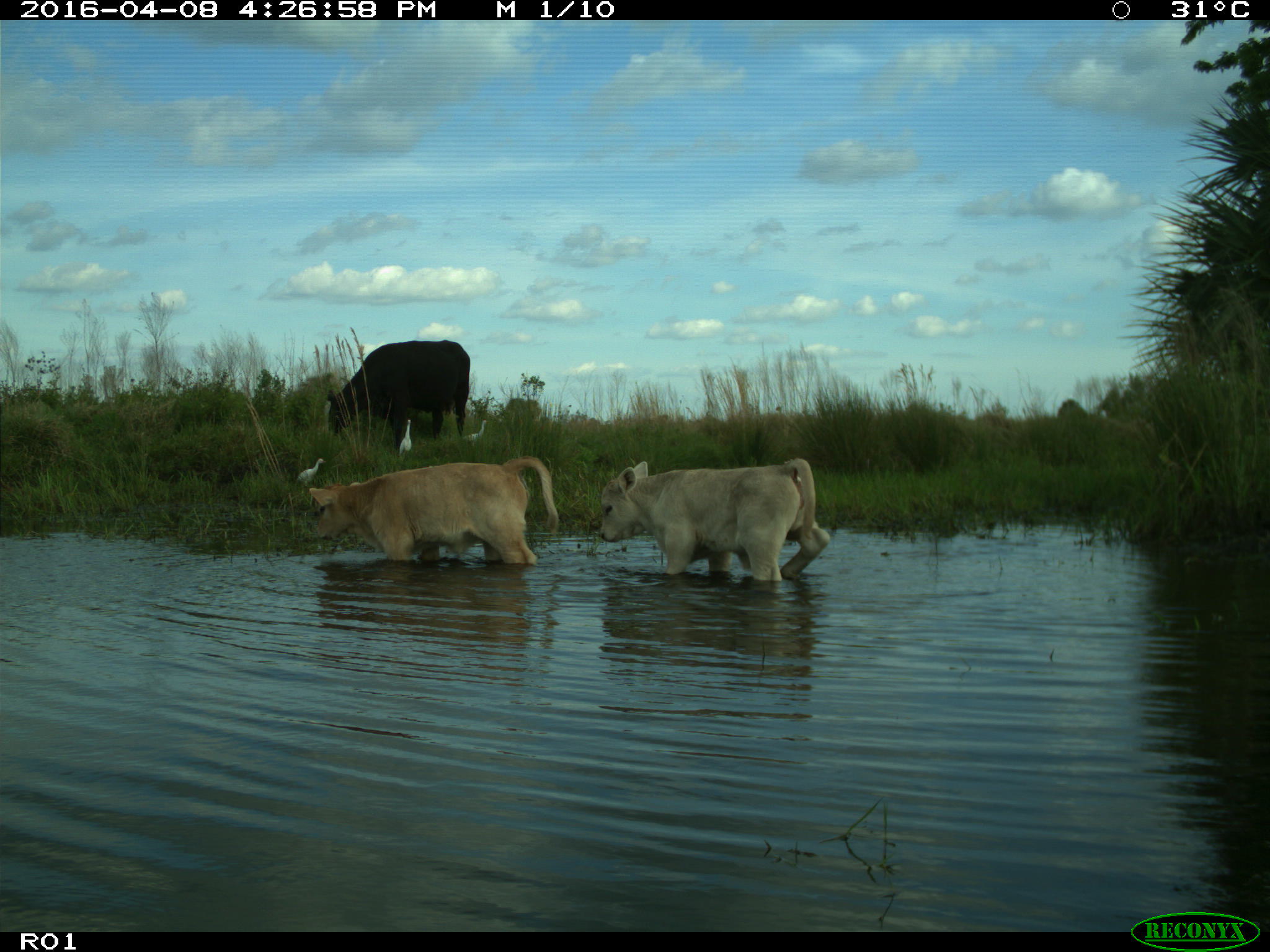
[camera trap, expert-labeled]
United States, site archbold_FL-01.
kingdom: Animalia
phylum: Chordata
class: Mammalia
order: Artiodactyla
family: Bovidae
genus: Bos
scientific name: Bos taurus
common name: domestic cow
Bos taurus (domestic cow).